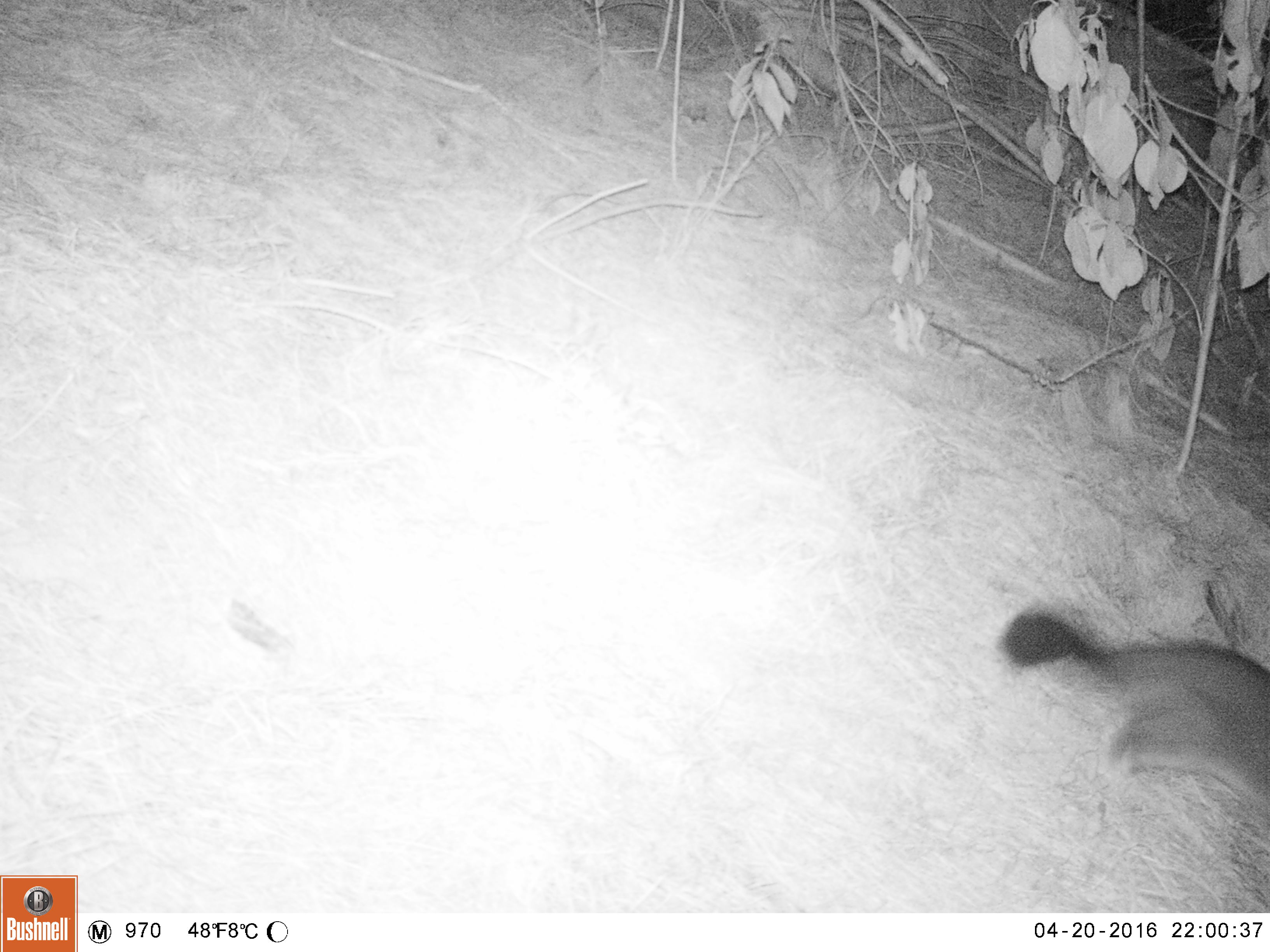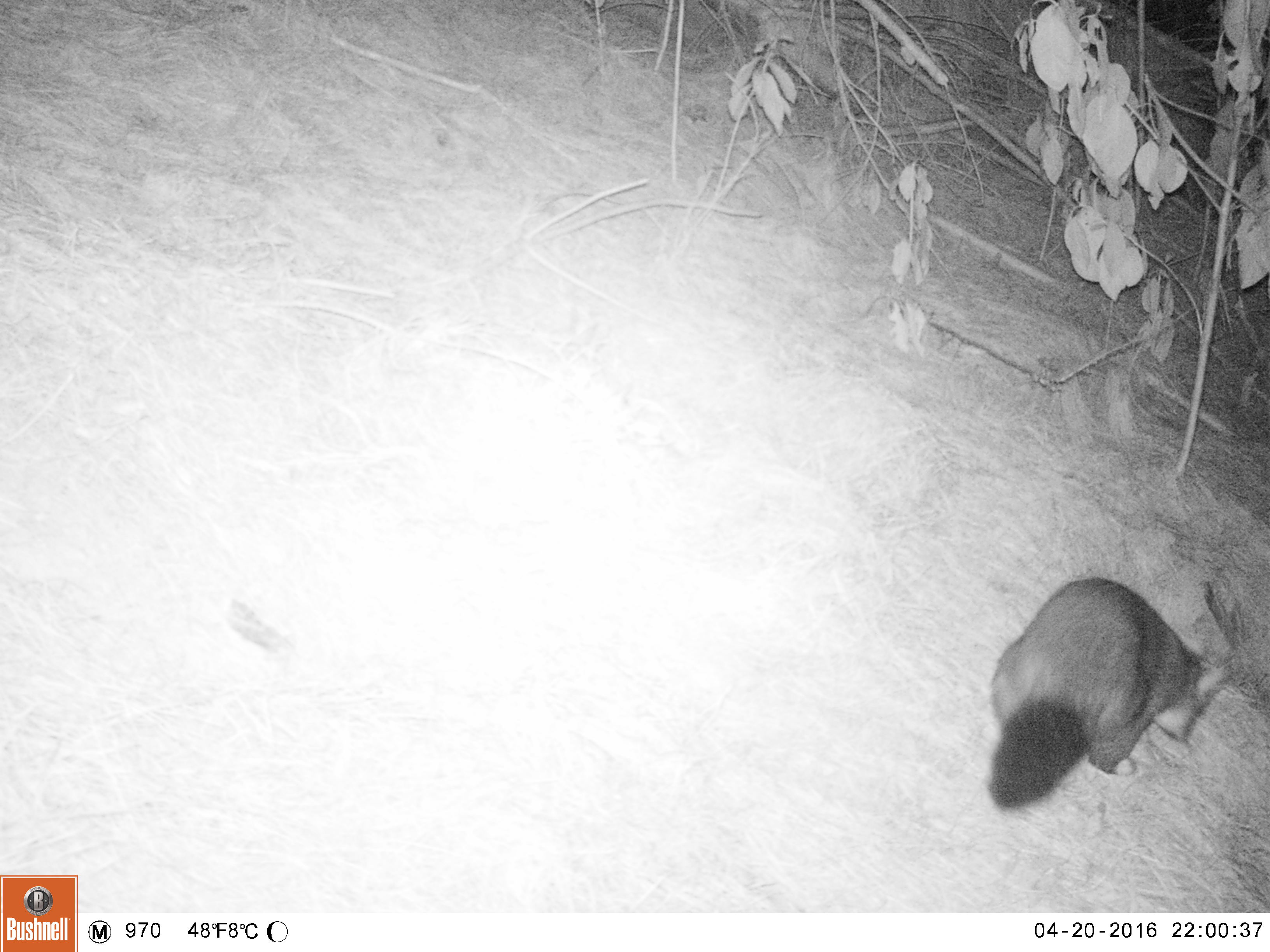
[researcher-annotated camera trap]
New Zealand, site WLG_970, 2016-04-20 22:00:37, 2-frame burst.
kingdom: Animalia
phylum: Chordata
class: Mammalia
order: Diprotodontia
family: Phalangeridae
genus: Trichosurus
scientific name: Trichosurus vulpecula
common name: common brushtail possum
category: possum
Possum (common brushtail possum) (Trichosurus vulpecula).